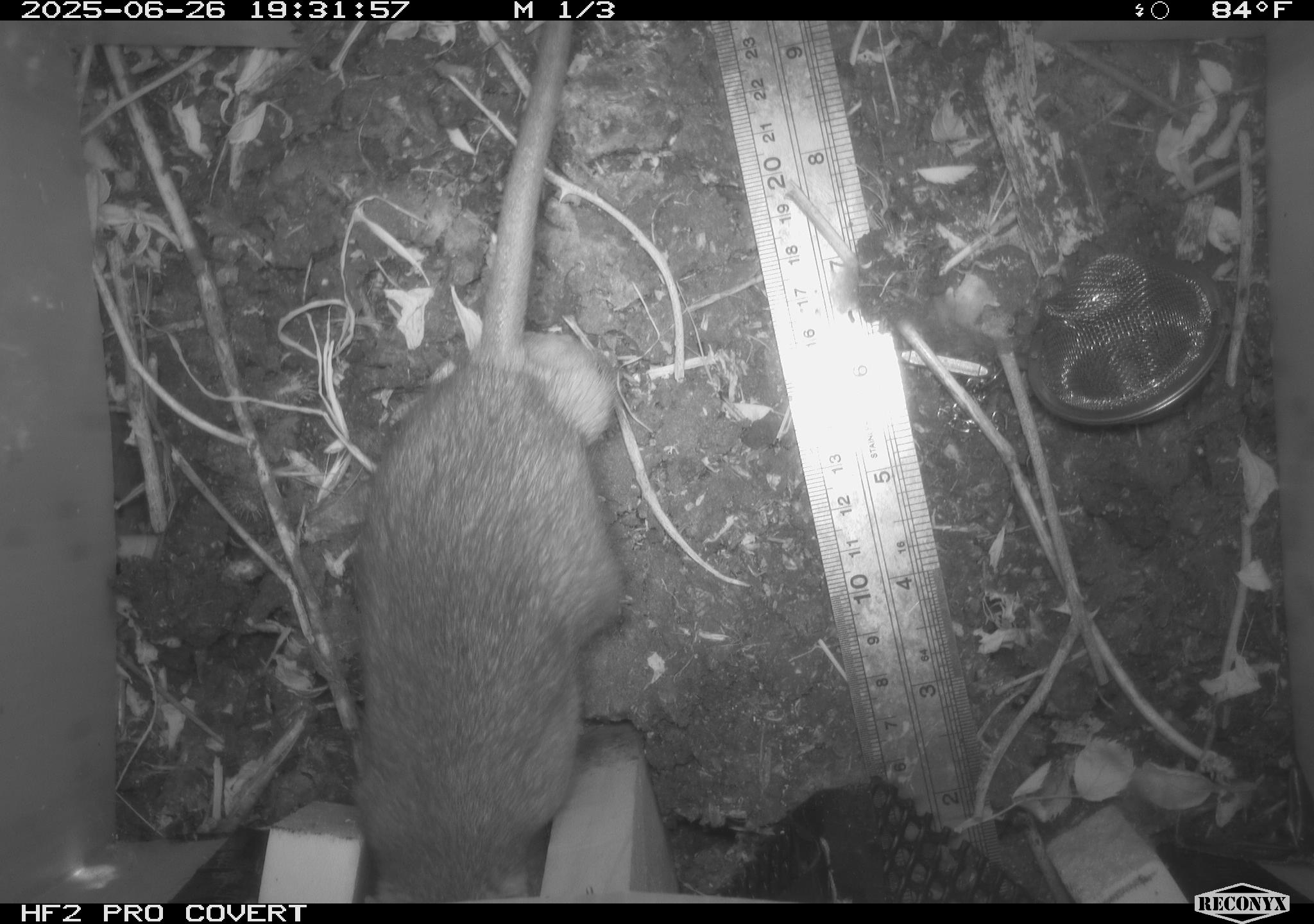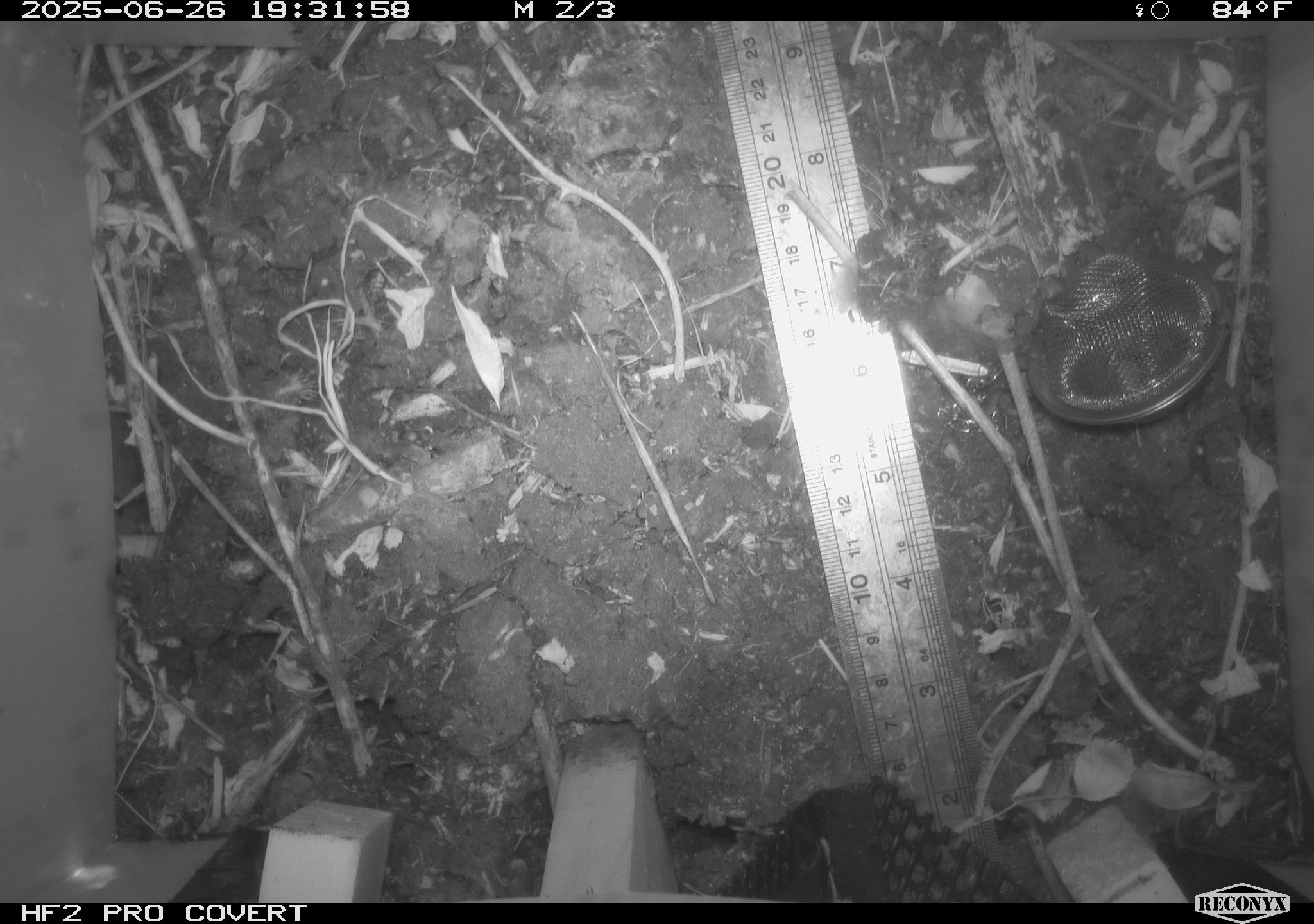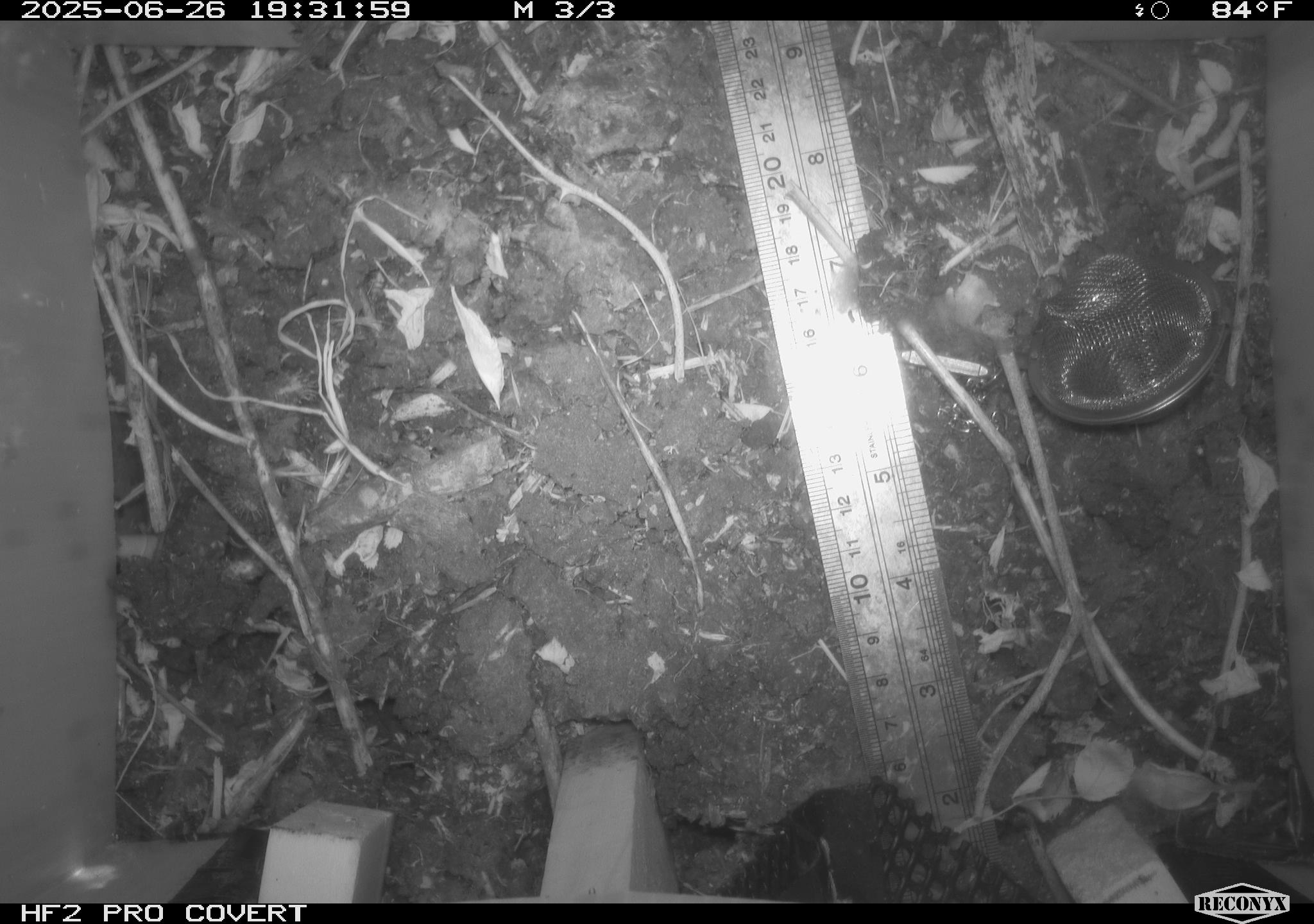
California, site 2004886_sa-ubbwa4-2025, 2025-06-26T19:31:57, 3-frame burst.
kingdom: Animalia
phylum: Chordata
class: Mammalia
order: Rodentia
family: Muridae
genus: Rattus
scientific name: Rattus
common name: rat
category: rattus species